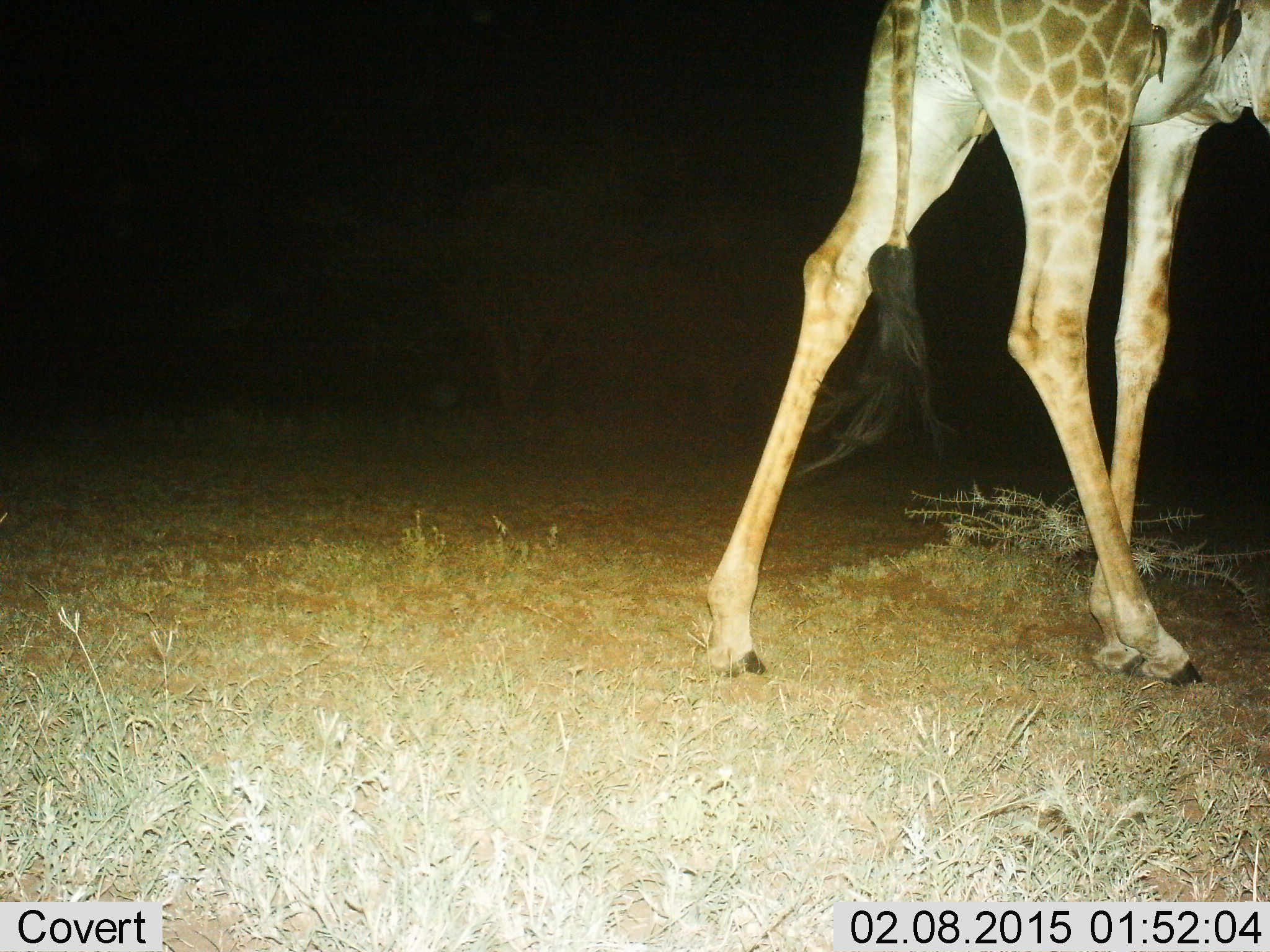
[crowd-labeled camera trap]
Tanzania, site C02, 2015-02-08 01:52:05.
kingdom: Animalia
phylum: Chordata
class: Mammalia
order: Artiodactyla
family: Giraffidae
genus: Giraffa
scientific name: Giraffa camelopardalis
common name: giraffe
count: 1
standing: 8%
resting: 0%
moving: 92%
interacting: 0%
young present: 0%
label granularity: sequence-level